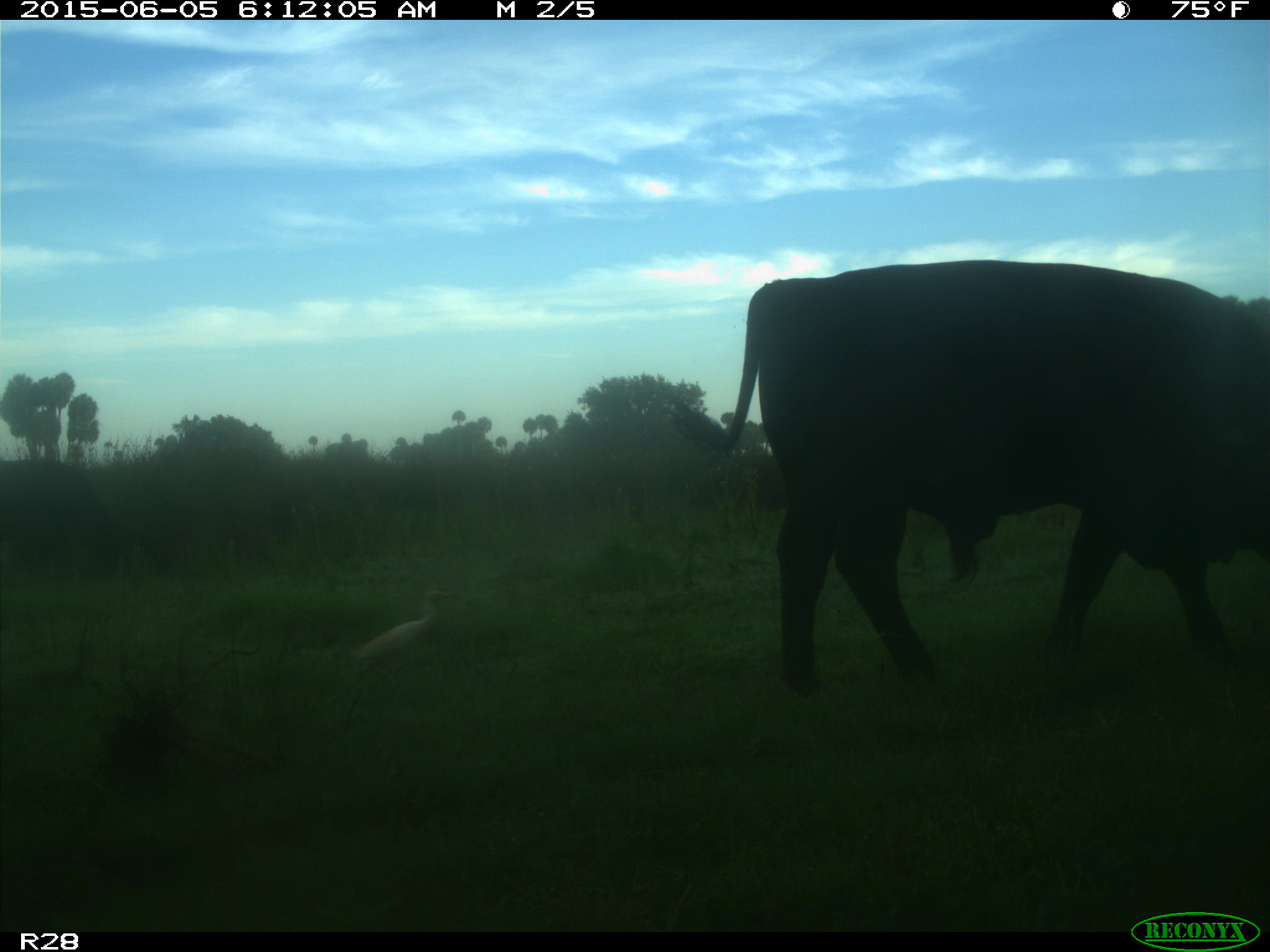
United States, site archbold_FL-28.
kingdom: Animalia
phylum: Chordata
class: Mammalia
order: Artiodactyla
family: Bovidae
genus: Bos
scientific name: Bos taurus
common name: domestic cow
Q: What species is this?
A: Bos taurus (domestic cow).